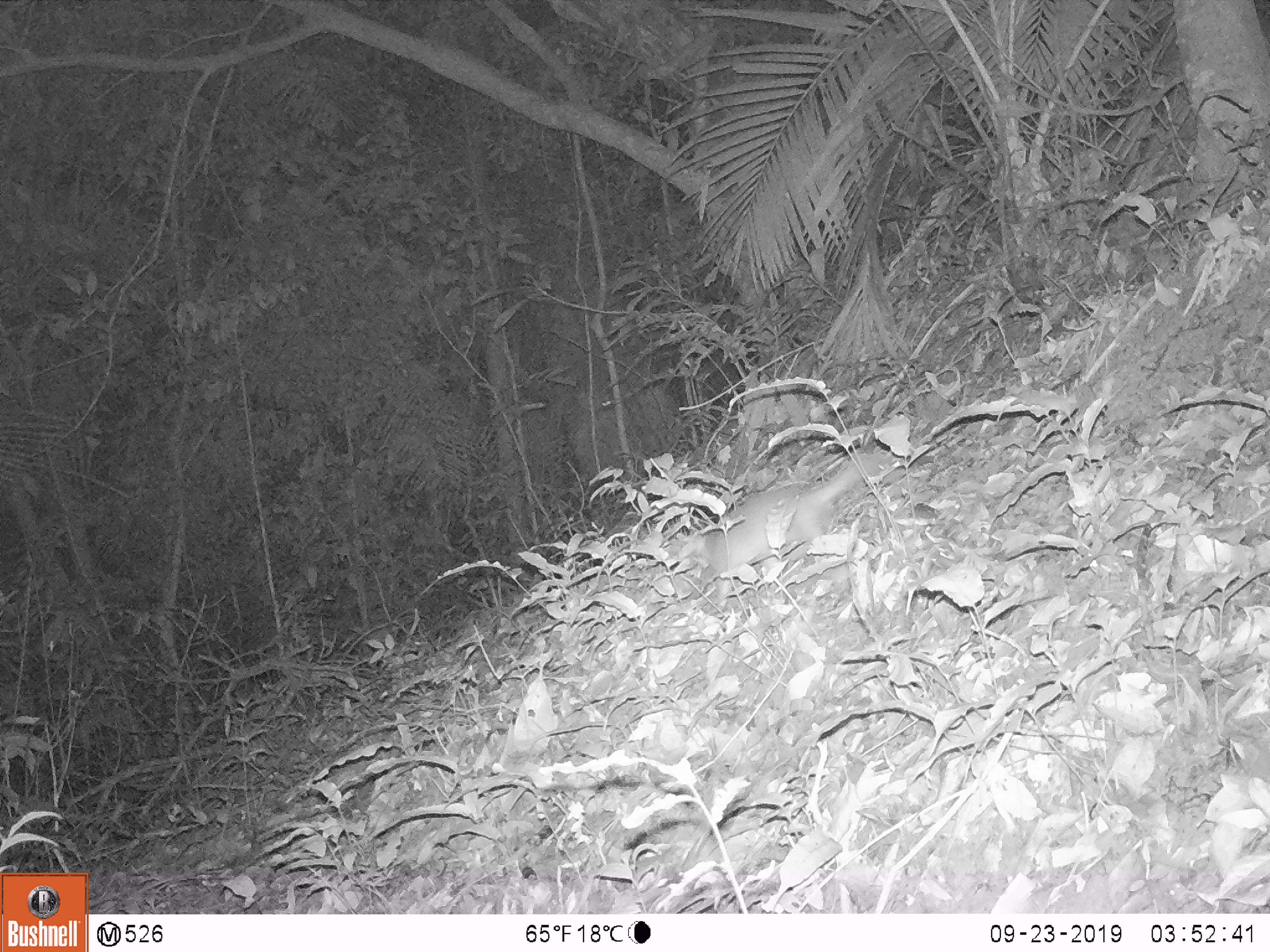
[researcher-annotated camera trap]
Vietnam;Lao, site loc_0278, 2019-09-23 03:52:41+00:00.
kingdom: Animalia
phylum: Chordata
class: Mammalia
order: Carnivora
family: Mustelidae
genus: Melogale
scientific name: Melogale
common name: ferret badger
Ferret badger (Melogale). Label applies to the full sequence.